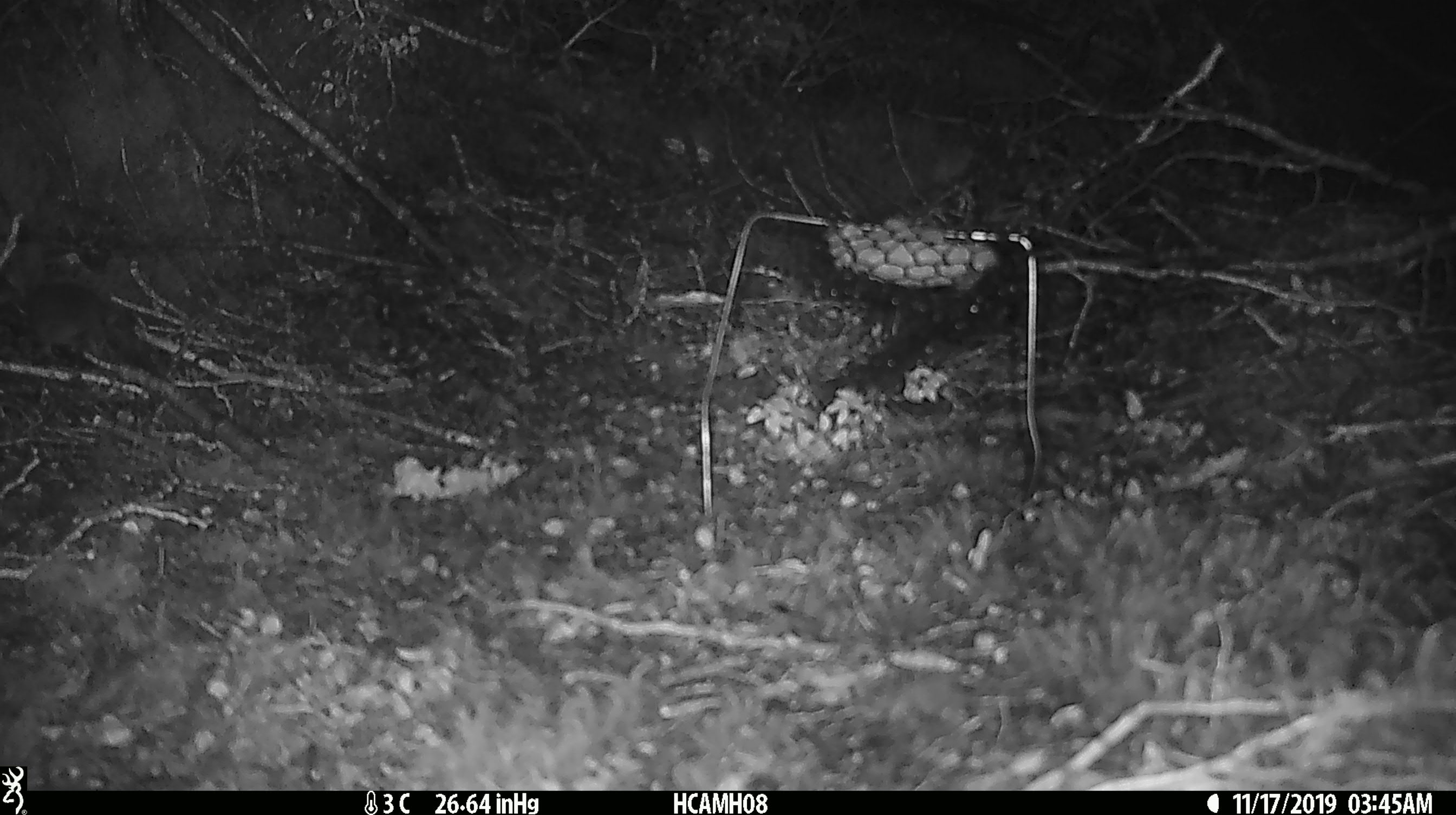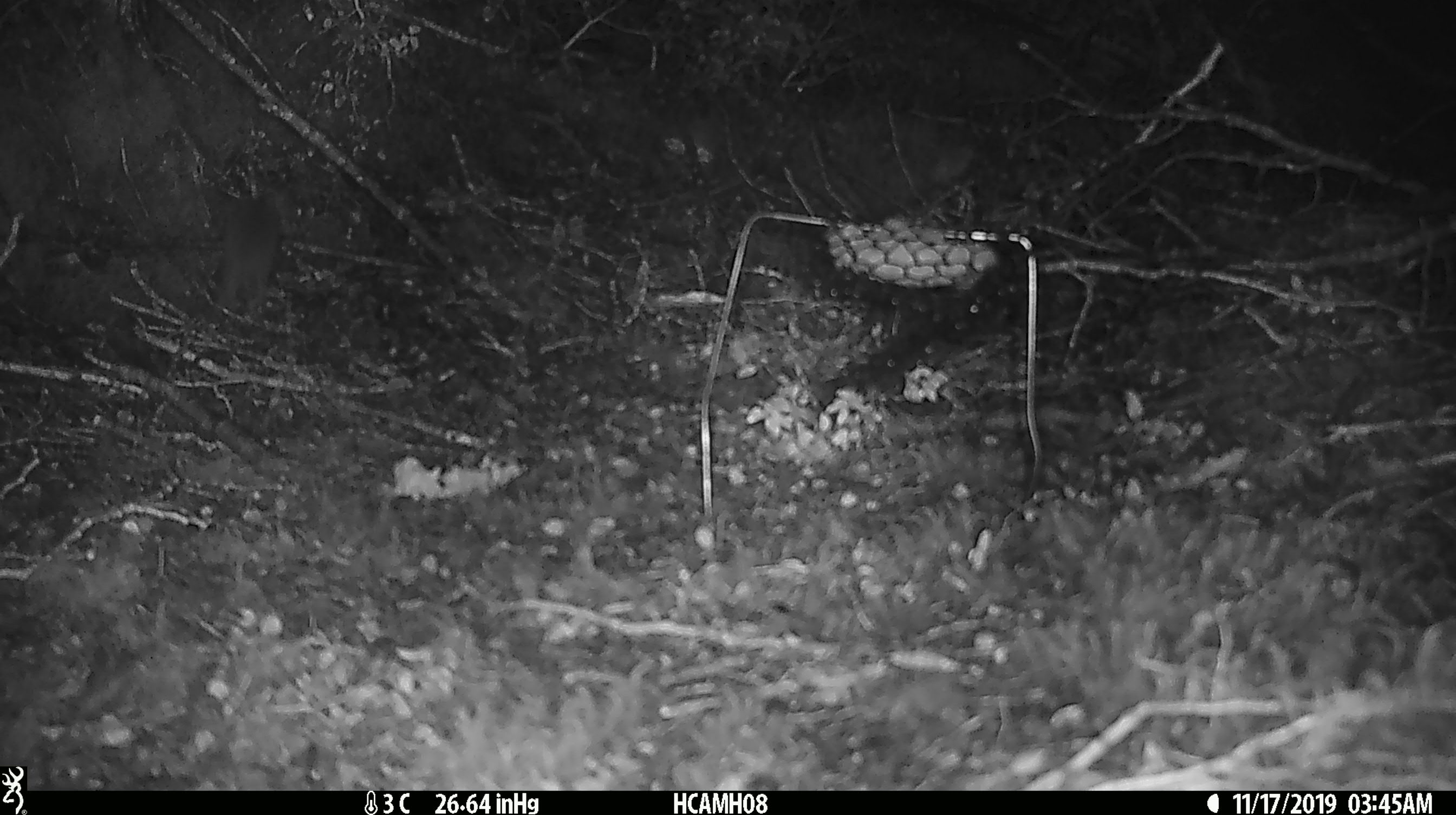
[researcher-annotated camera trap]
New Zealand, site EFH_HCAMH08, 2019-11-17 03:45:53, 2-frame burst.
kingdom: Animalia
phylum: Chordata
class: Mammalia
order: Rodentia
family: Muridae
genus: Mus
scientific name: Mus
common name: mouse